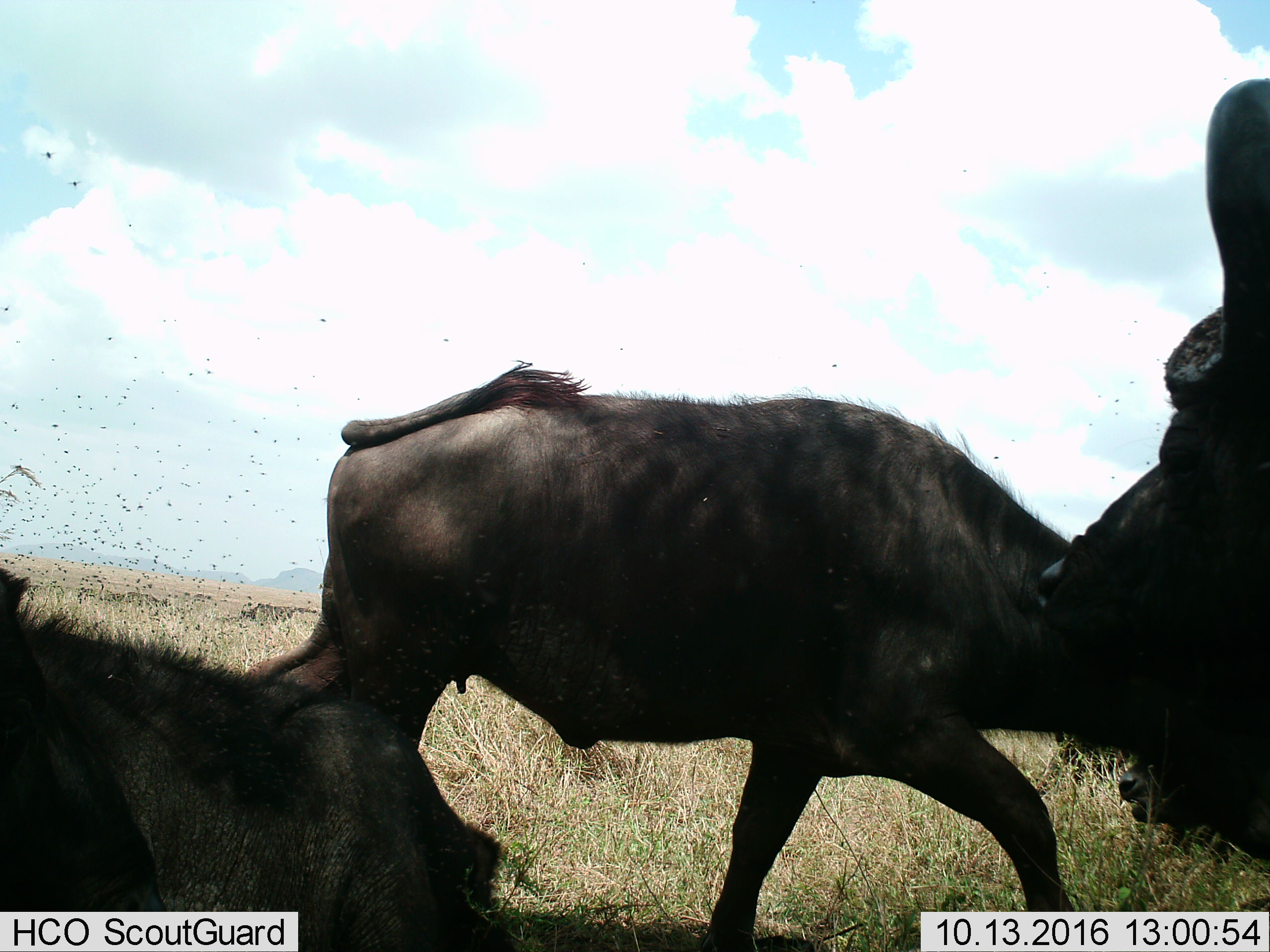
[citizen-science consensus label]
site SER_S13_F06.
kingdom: Animalia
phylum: Chordata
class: Mammalia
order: Artiodactyla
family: Bovidae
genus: Syncerus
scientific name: Syncerus caffer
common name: african buffalo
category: buffalo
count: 3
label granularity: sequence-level